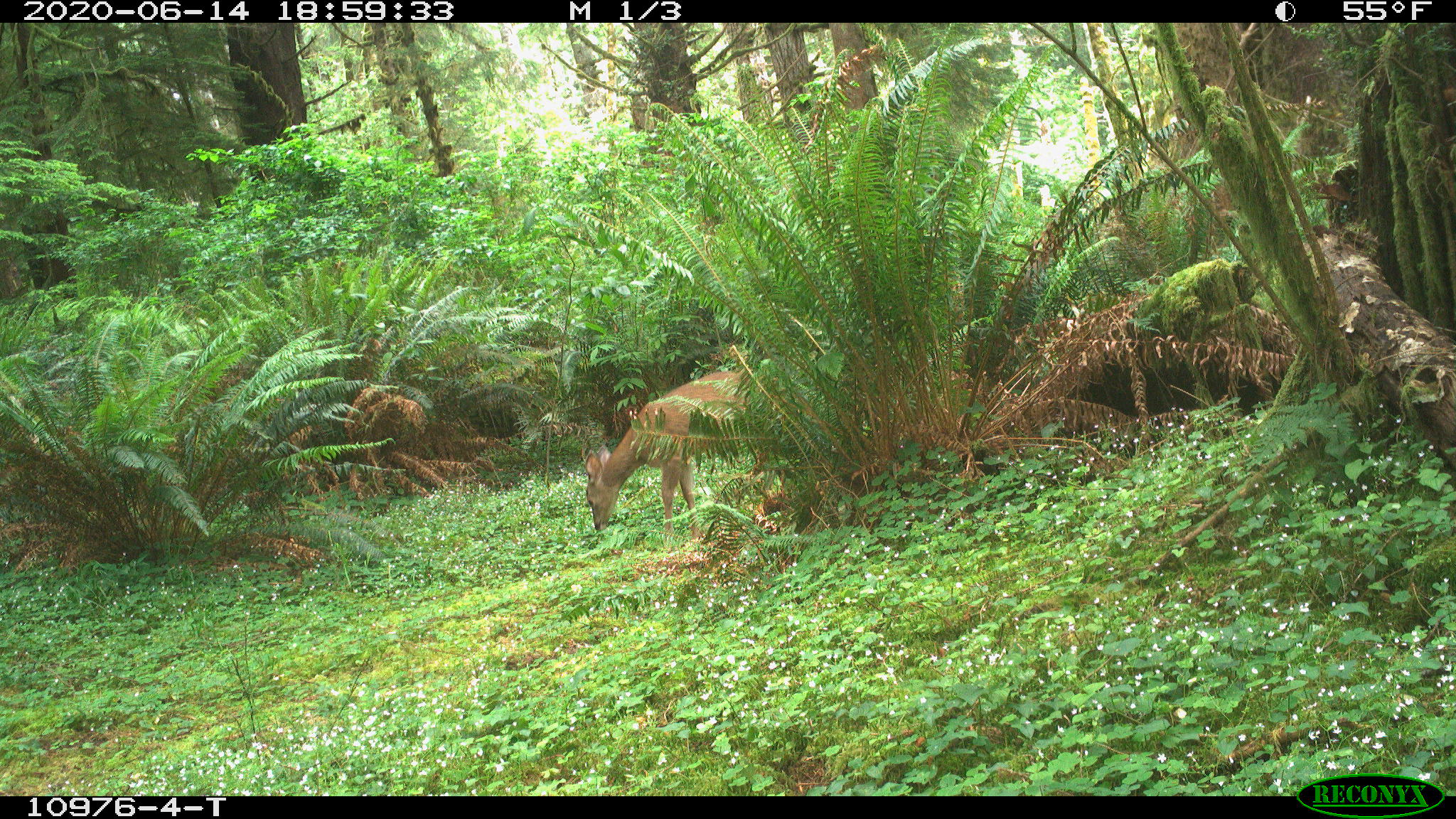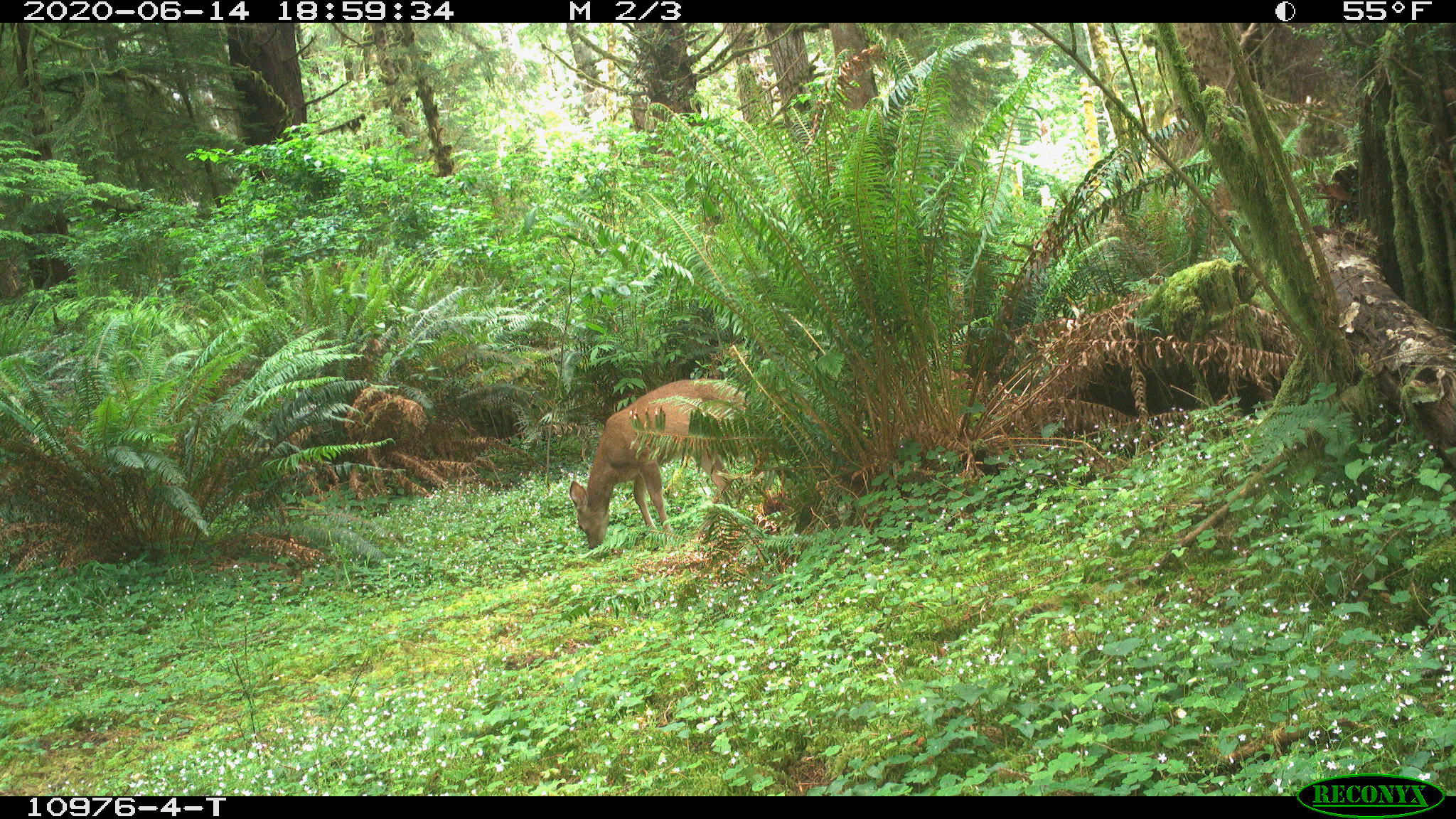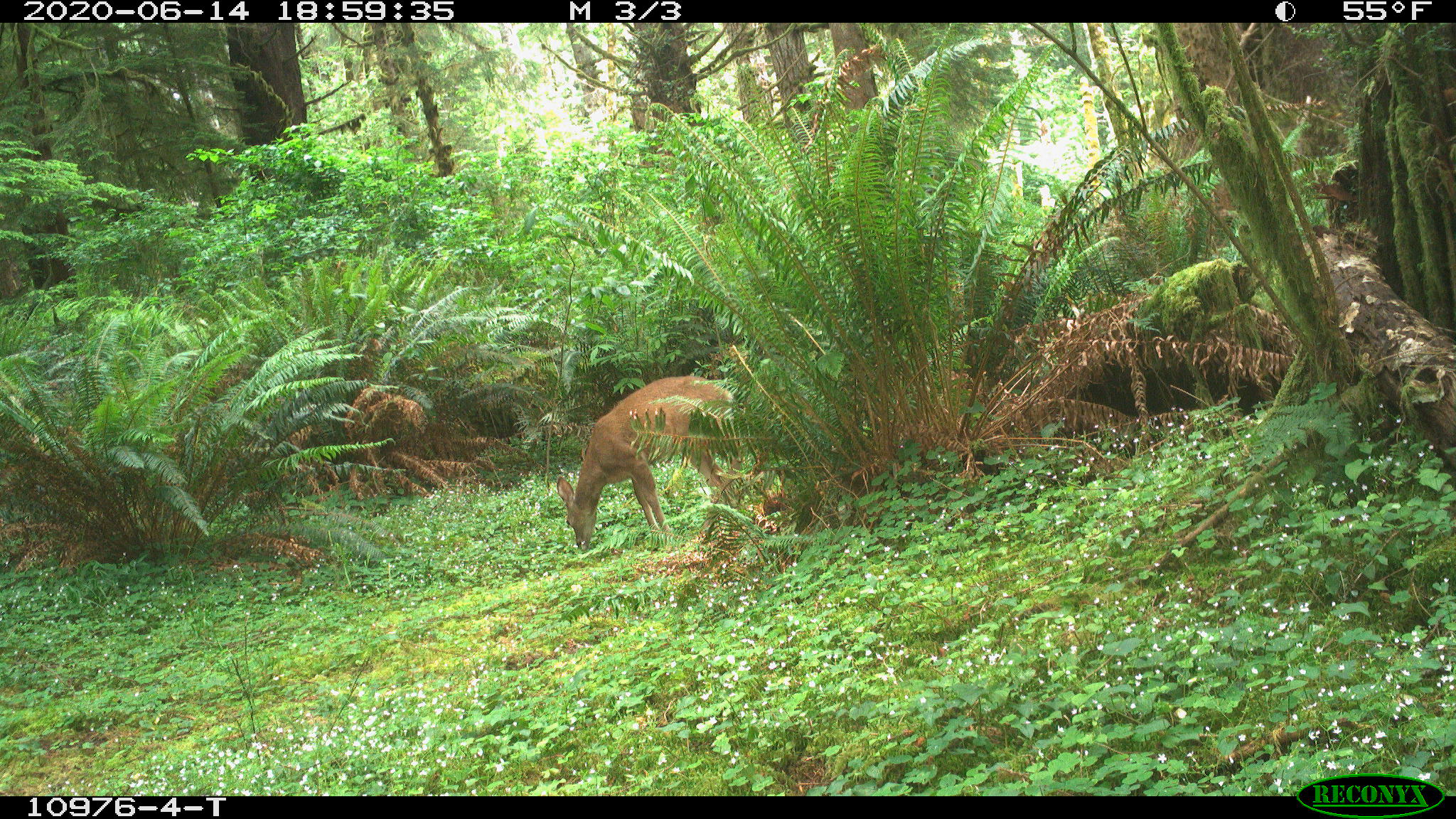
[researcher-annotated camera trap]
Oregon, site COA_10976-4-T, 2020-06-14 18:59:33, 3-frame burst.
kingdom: Animalia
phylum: Chordata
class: Mammalia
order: Artiodactyla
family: Cervidae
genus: Odocoileus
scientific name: Odocoileus hemionus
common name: black-tailed deer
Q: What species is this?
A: Black-tailed deer (Odocoileus hemionus).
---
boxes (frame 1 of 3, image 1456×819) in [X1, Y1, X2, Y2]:
black-tailed deer: [579, 346, 742, 541]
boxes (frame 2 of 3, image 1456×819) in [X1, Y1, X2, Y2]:
black-tailed deer: [563, 361, 751, 552]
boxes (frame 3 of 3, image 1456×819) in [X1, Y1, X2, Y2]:
black-tailed deer: [552, 357, 749, 556]